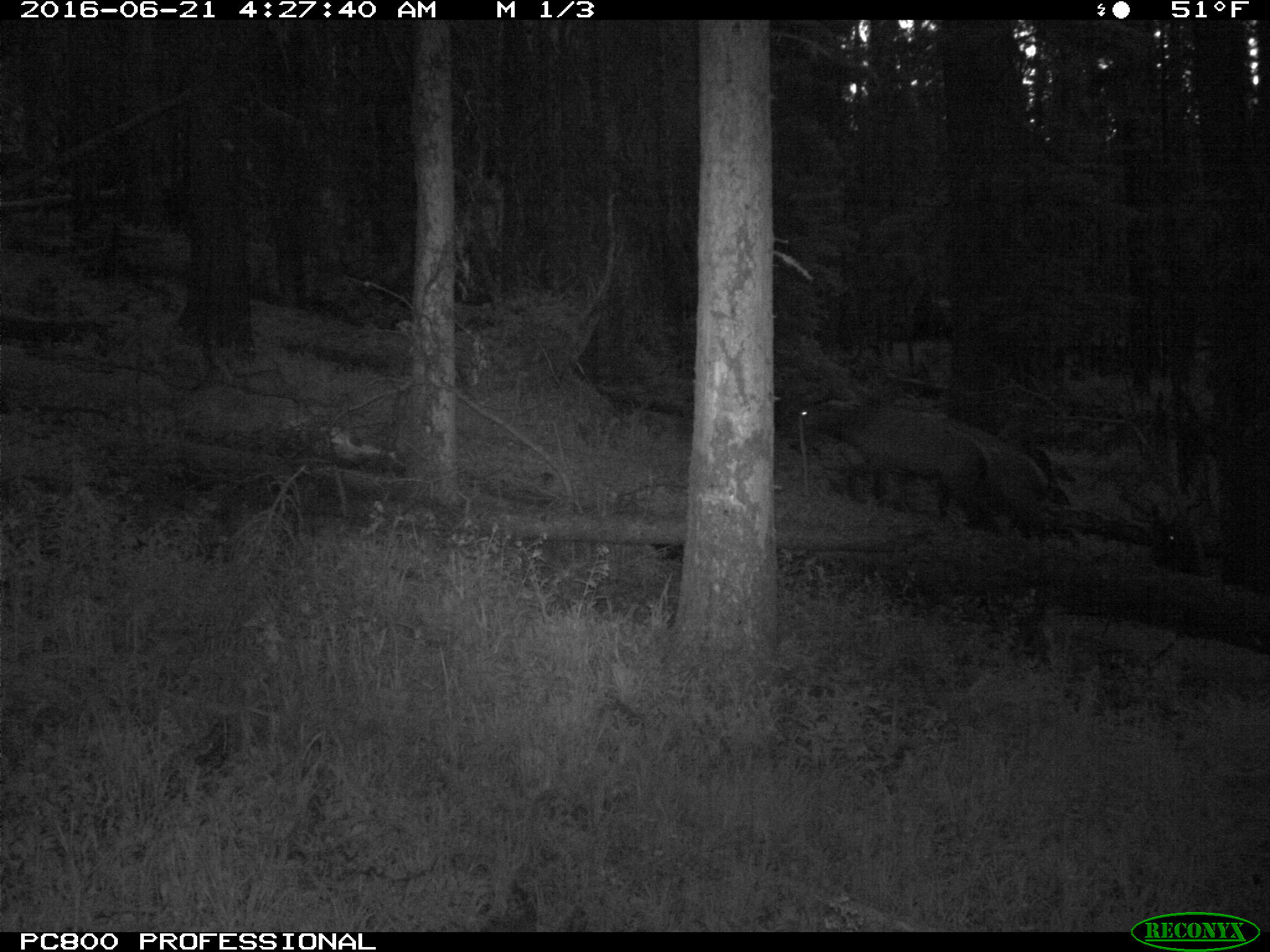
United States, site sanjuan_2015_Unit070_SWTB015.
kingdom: Animalia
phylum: Chordata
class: Mammalia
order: Artiodactyla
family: Cervidae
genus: Cervus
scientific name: Cervus elaphus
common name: red deer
Cervus elaphus (red deer).